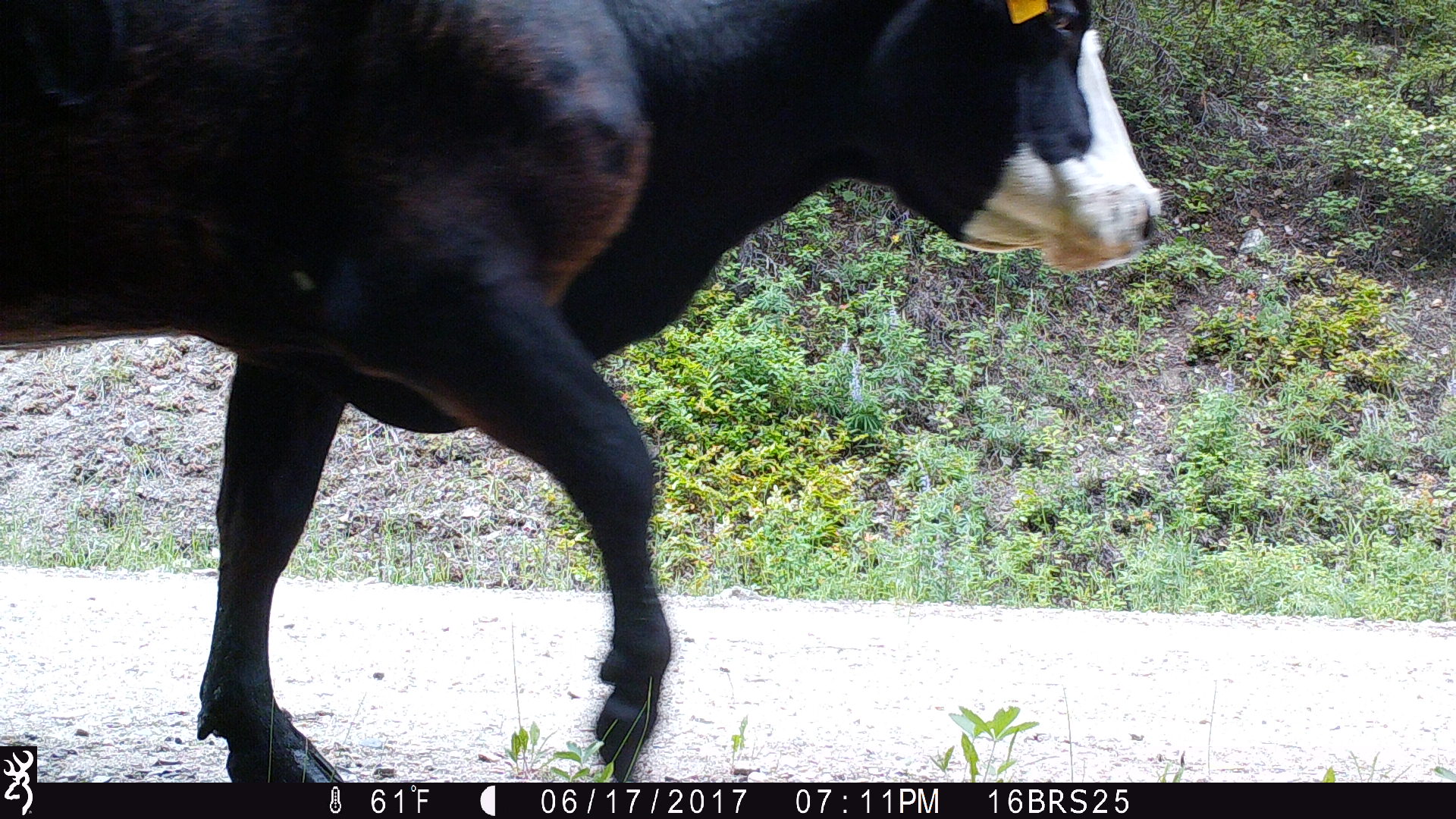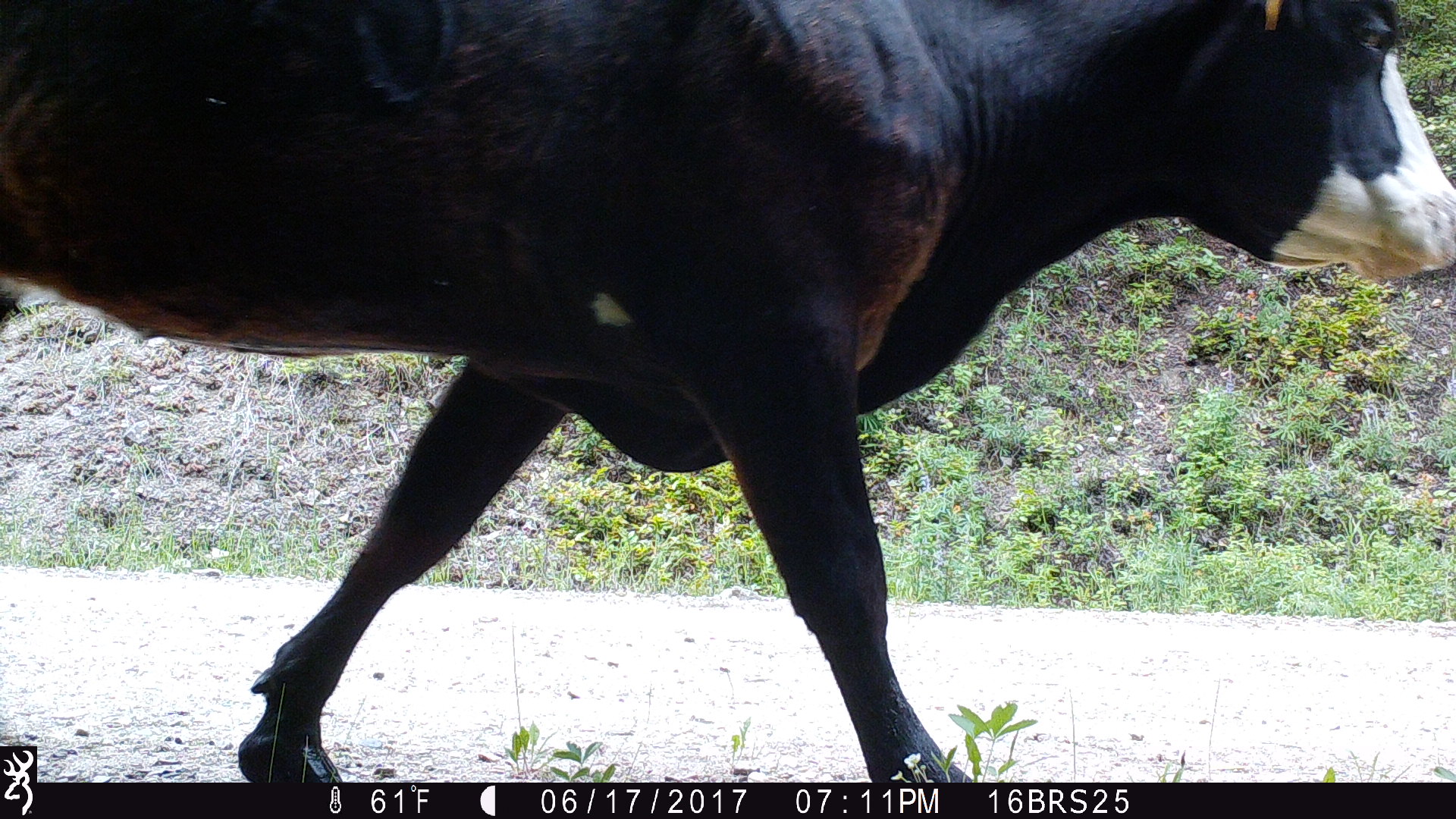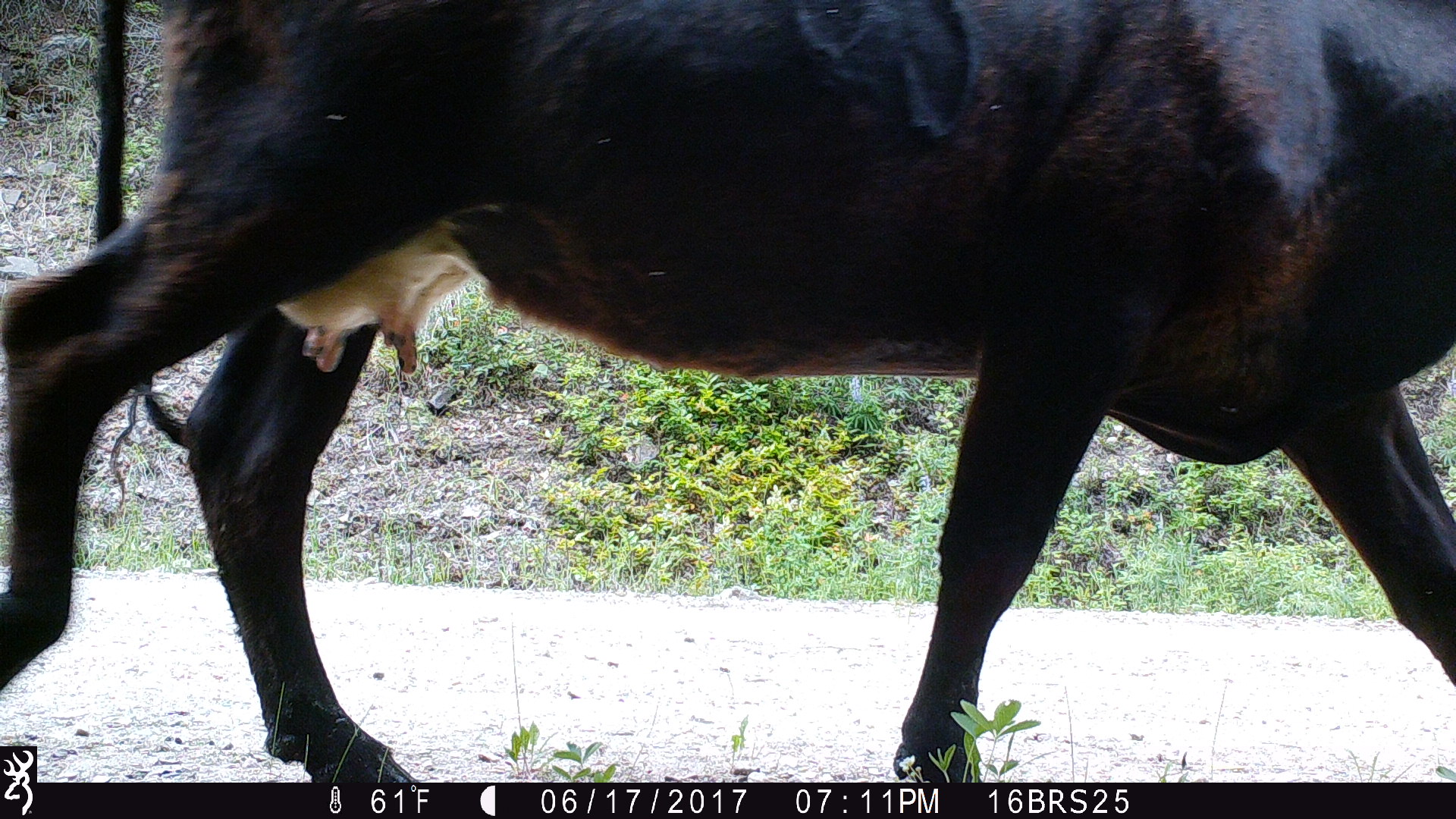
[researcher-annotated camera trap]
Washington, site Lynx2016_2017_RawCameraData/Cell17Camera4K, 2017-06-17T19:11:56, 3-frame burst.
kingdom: Animalia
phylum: Chordata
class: Mammalia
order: Artiodactyla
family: Bovidae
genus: Bos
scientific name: Bos taurus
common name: domestic cattle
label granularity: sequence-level